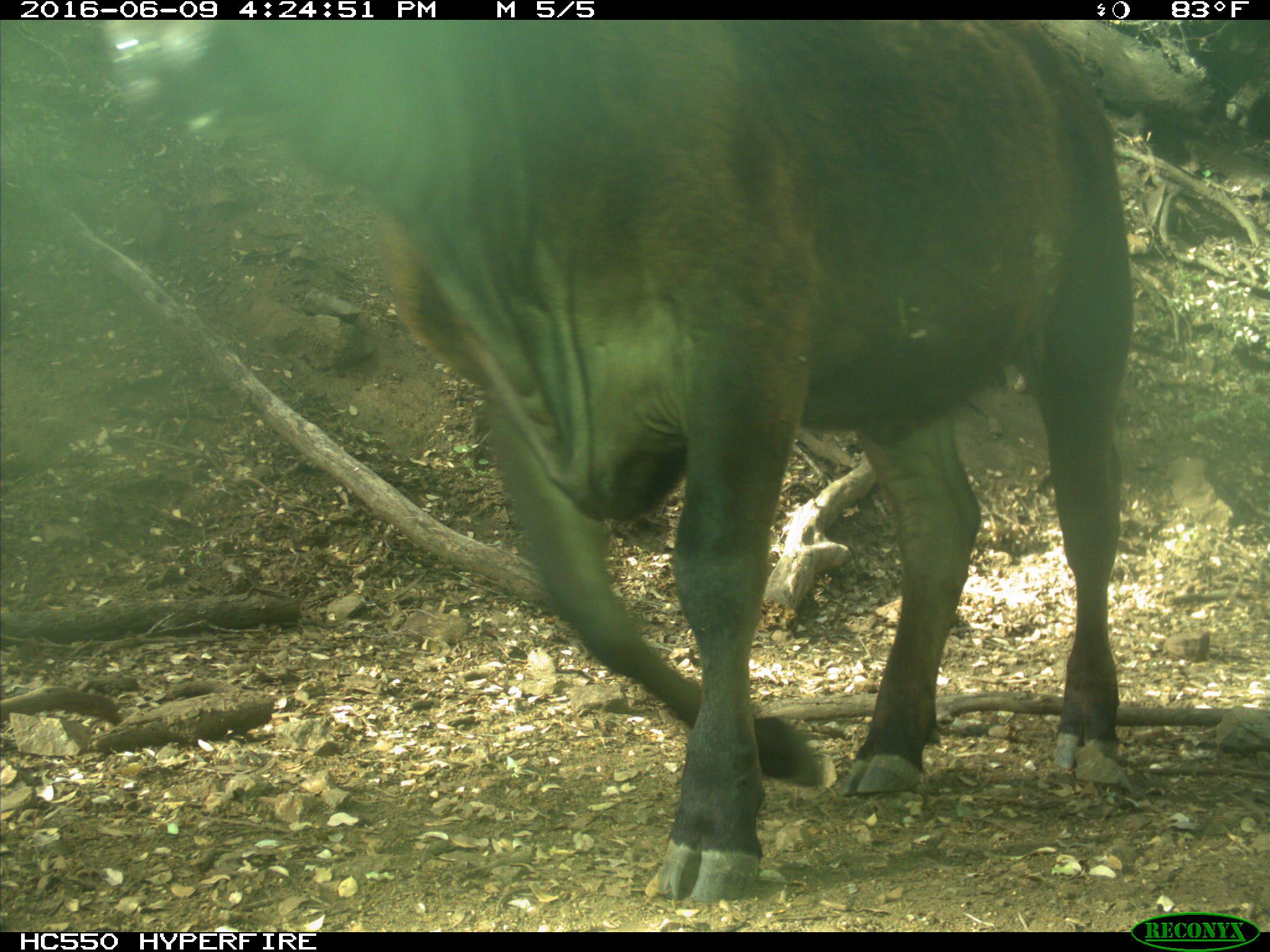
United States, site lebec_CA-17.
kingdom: Animalia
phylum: Chordata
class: Mammalia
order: Artiodactyla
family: Bovidae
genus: Bos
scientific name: Bos taurus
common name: domestic cow